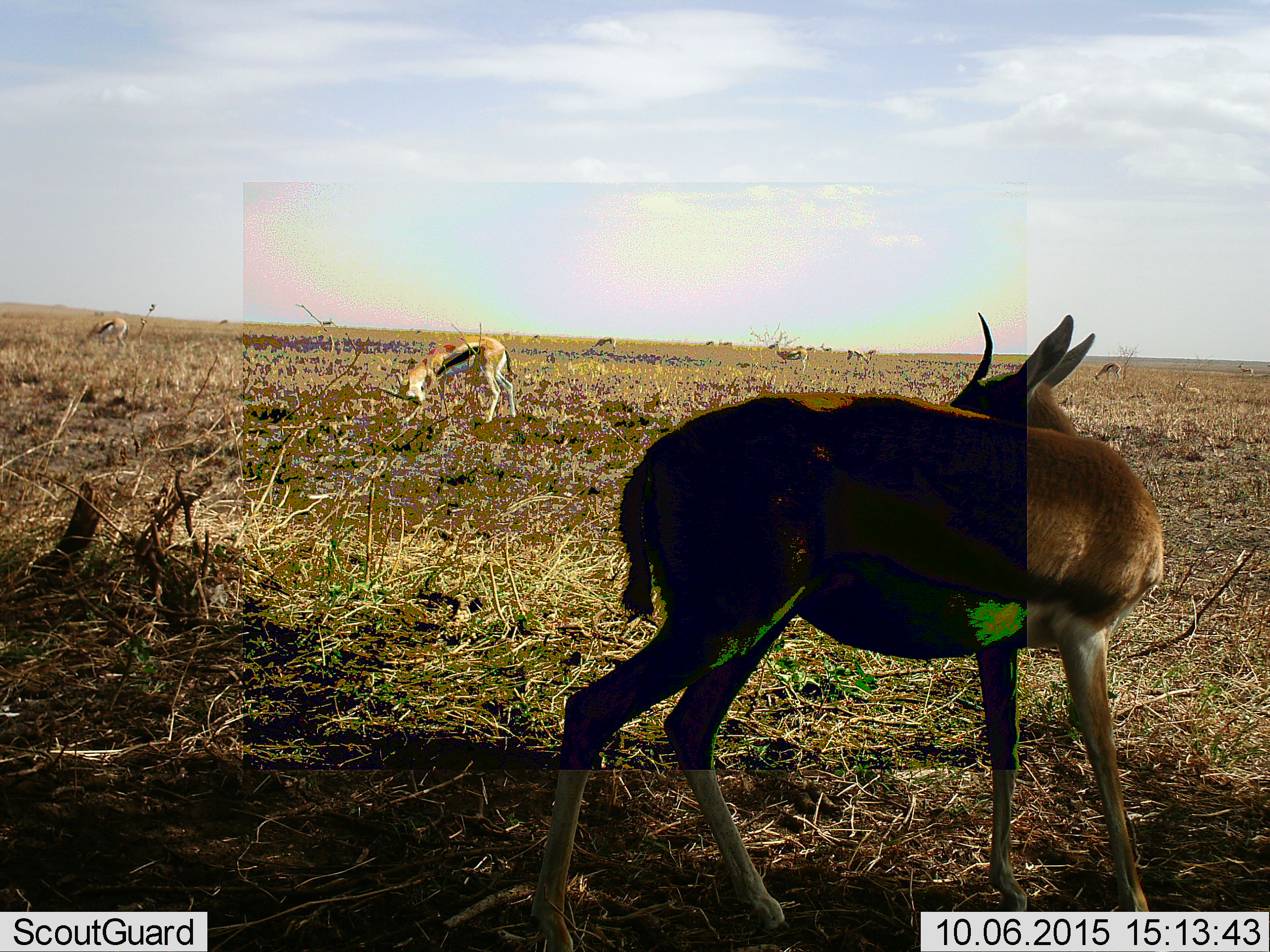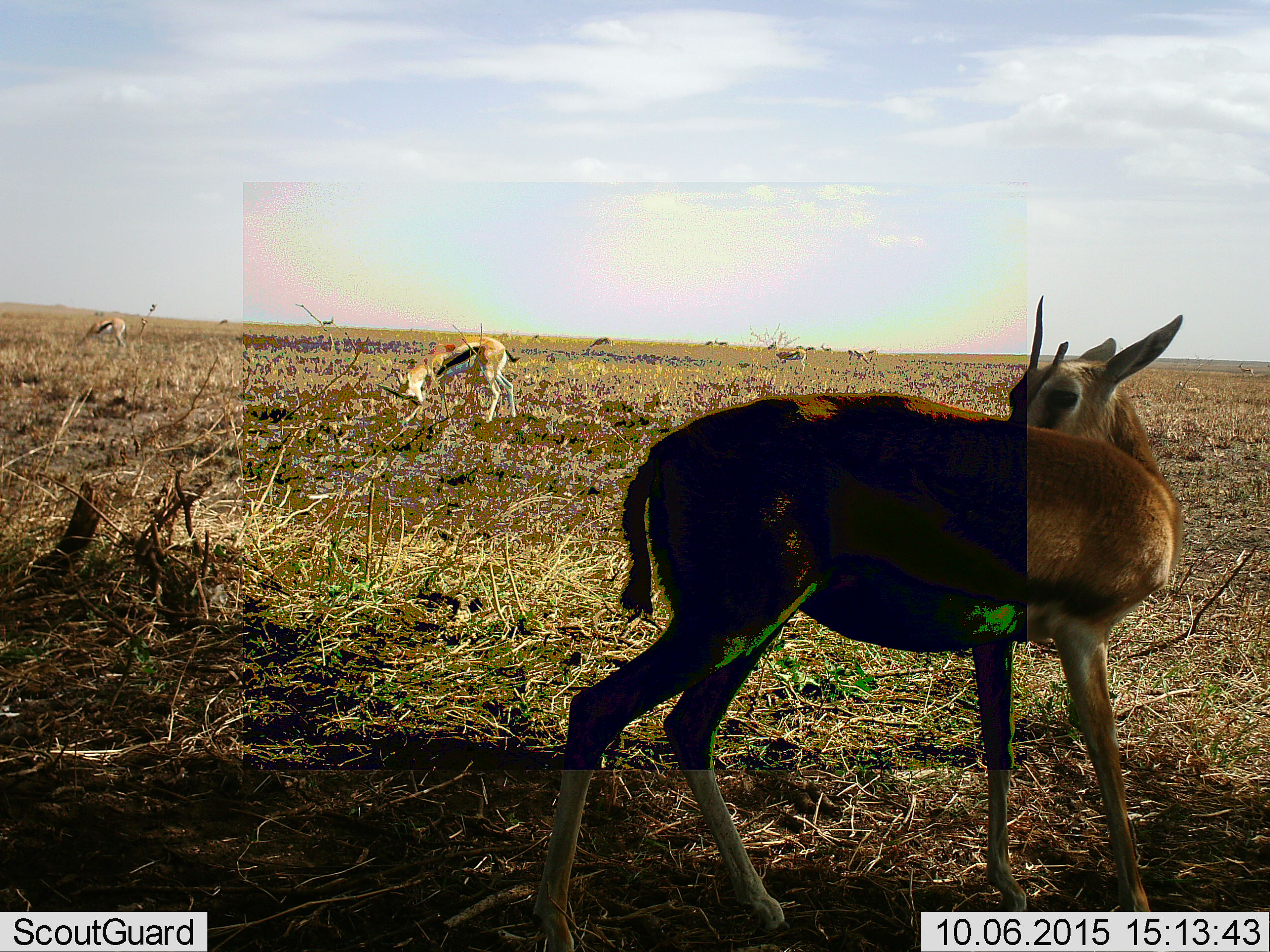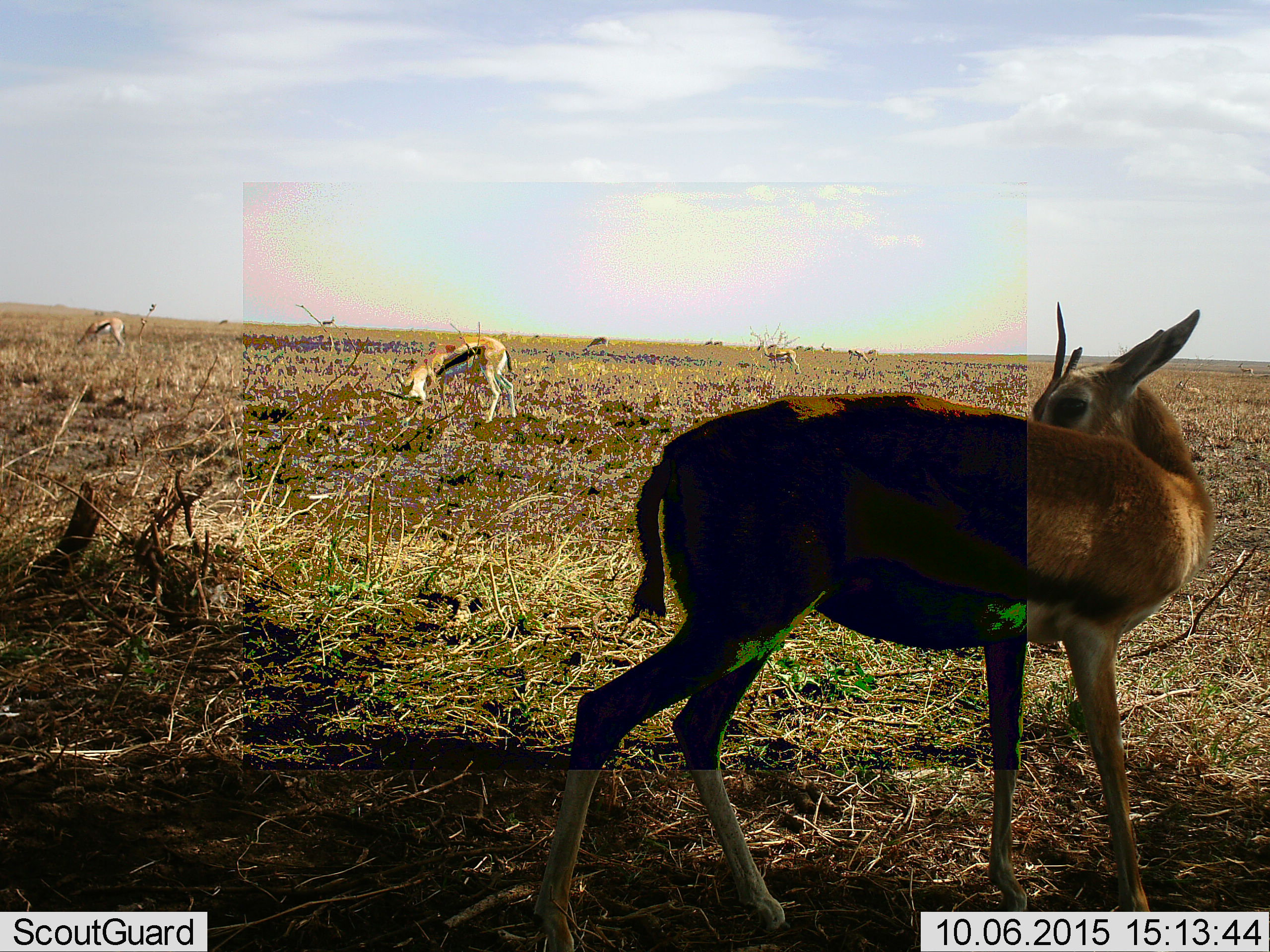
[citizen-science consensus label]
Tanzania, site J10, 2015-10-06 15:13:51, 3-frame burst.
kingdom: Animalia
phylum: Chordata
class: Mammalia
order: Artiodactyla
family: Bovidae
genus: Eudorcas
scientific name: Eudorcas thomsonii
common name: thomson's gazelle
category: gazellethomsons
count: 11-50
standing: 89%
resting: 11%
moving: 67%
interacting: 0%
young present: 0%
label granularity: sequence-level